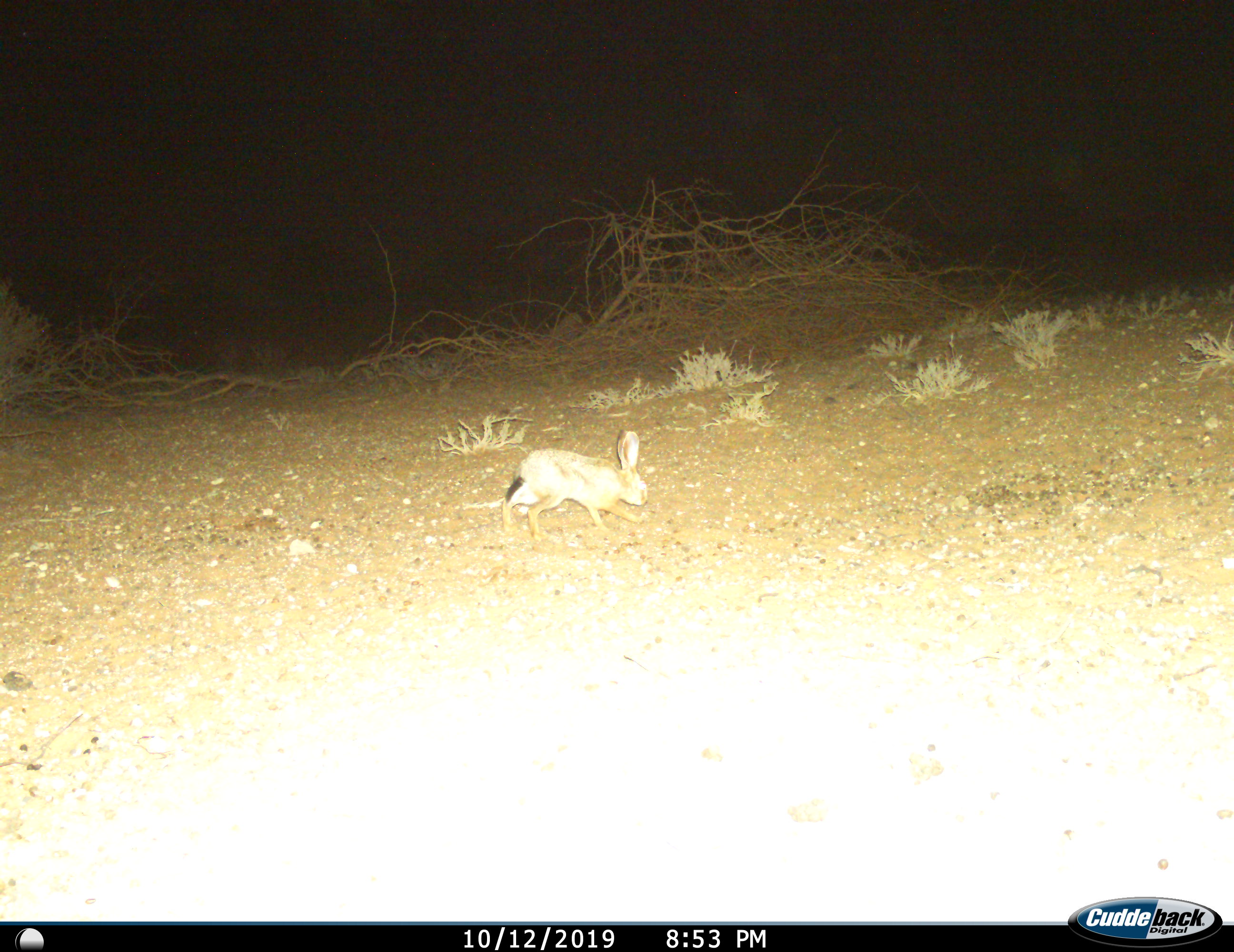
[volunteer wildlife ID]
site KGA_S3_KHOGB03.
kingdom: Animalia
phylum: Chordata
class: Mammalia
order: Lagomorpha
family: Leporidae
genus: Lepus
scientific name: Lepus capensis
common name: cape hare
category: harecape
Harecape (cape hare) (Lepus capensis), count 1. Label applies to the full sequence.